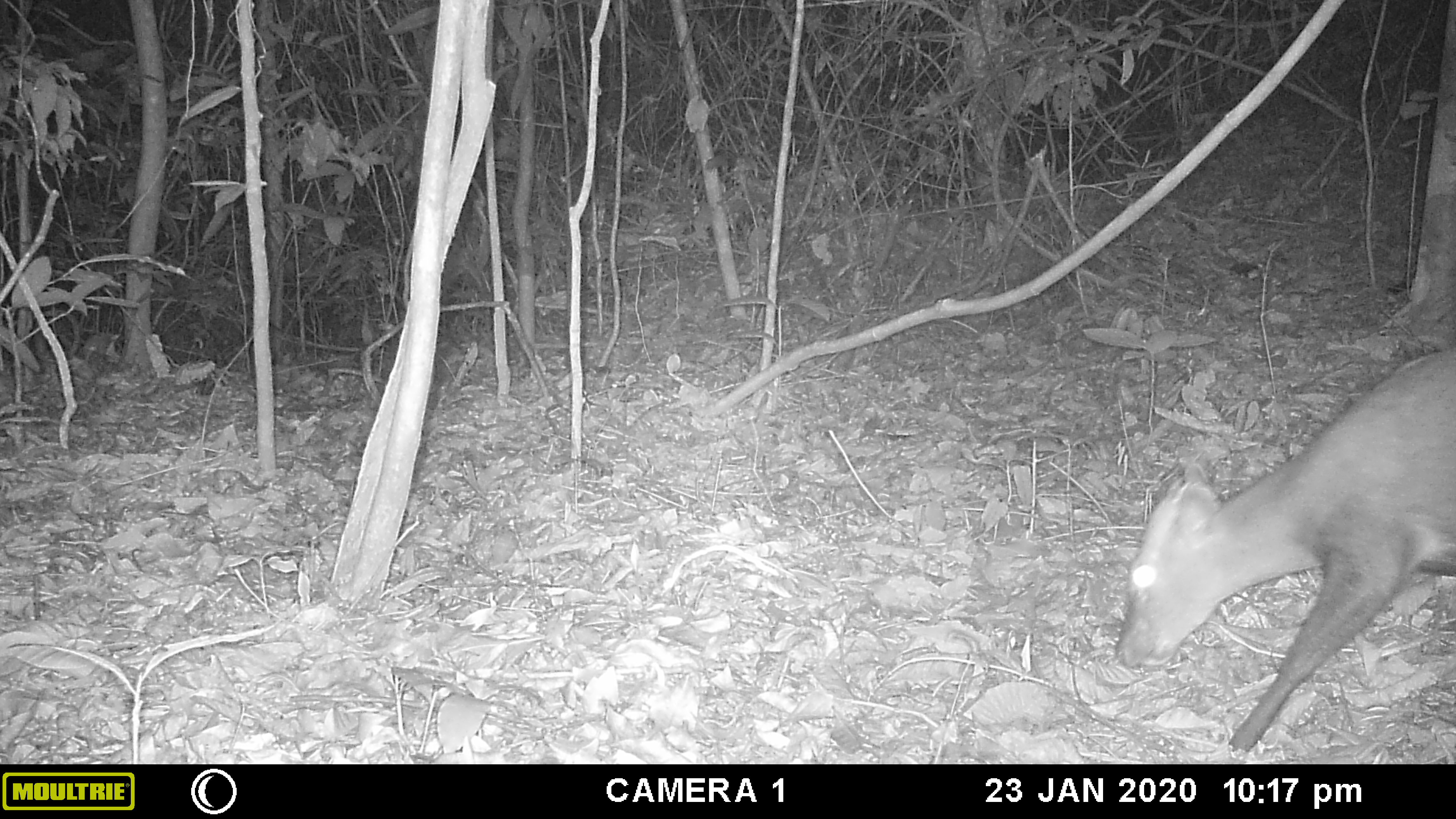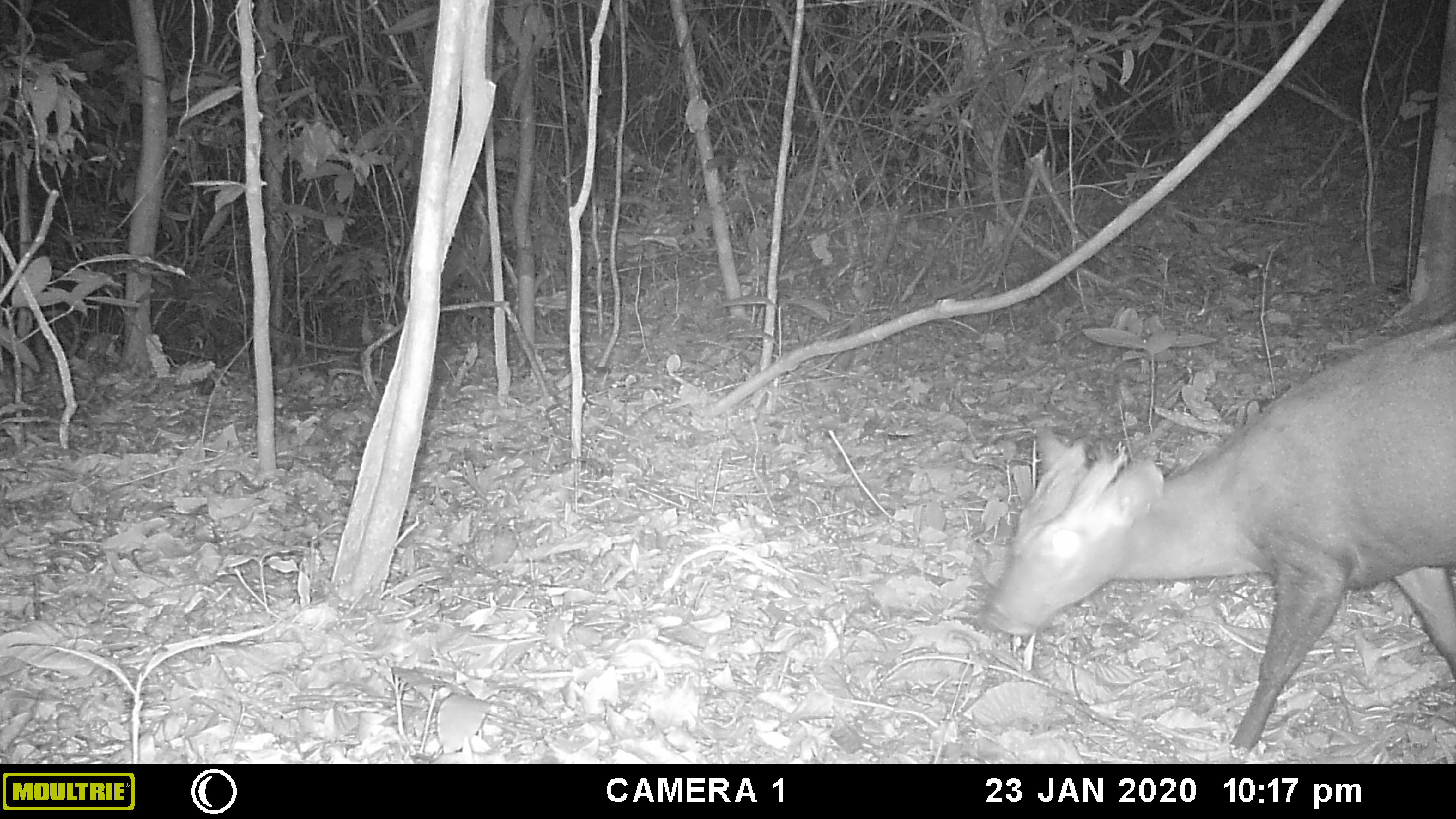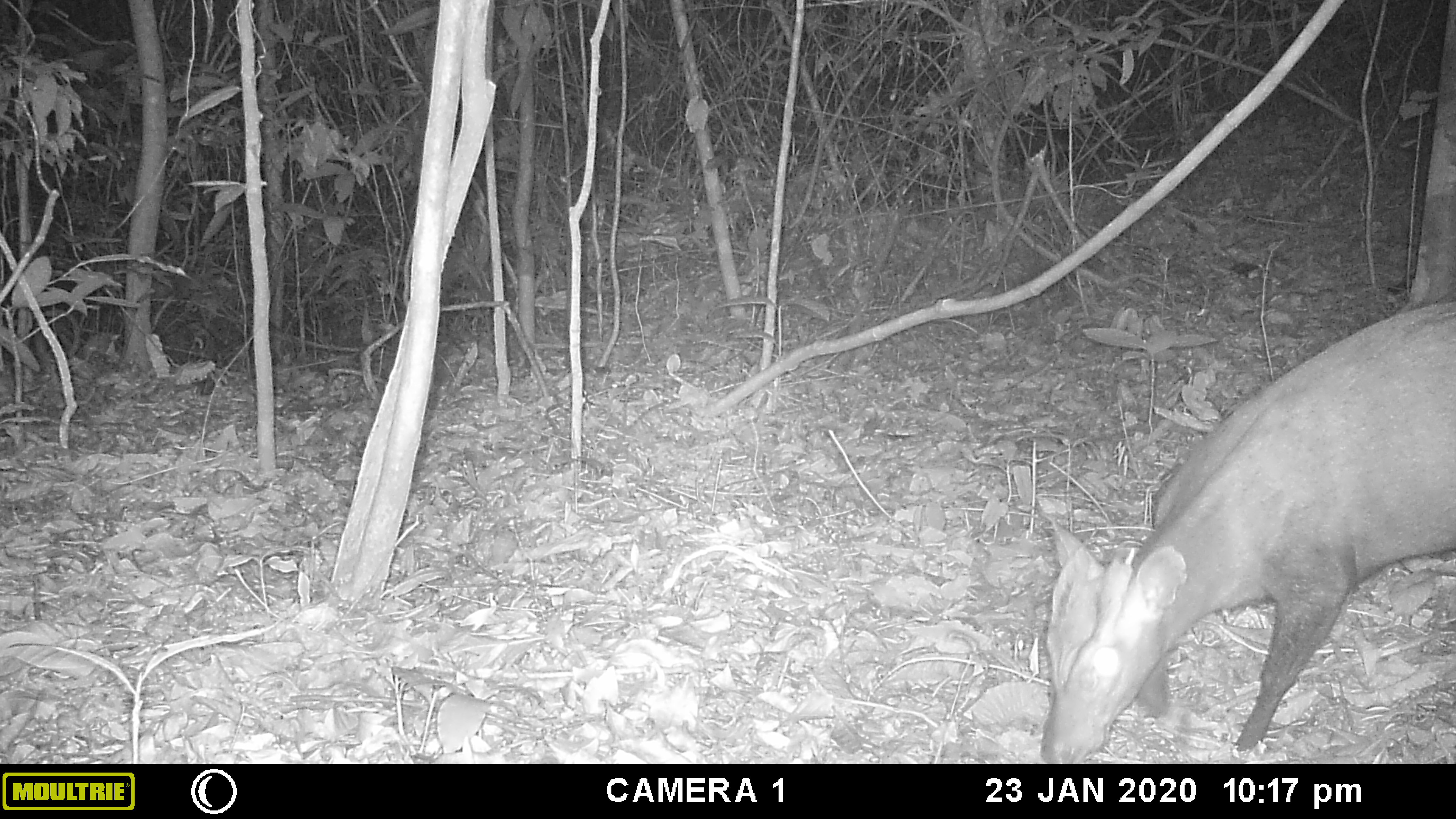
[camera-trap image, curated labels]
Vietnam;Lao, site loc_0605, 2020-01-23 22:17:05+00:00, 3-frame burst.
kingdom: Animalia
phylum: Chordata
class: Mammalia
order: Artiodactyla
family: Cervidae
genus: Muntiacus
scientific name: Muntiacus rooseveltorum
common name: roosevelt's muntjac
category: roosevelts muntjac group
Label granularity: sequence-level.